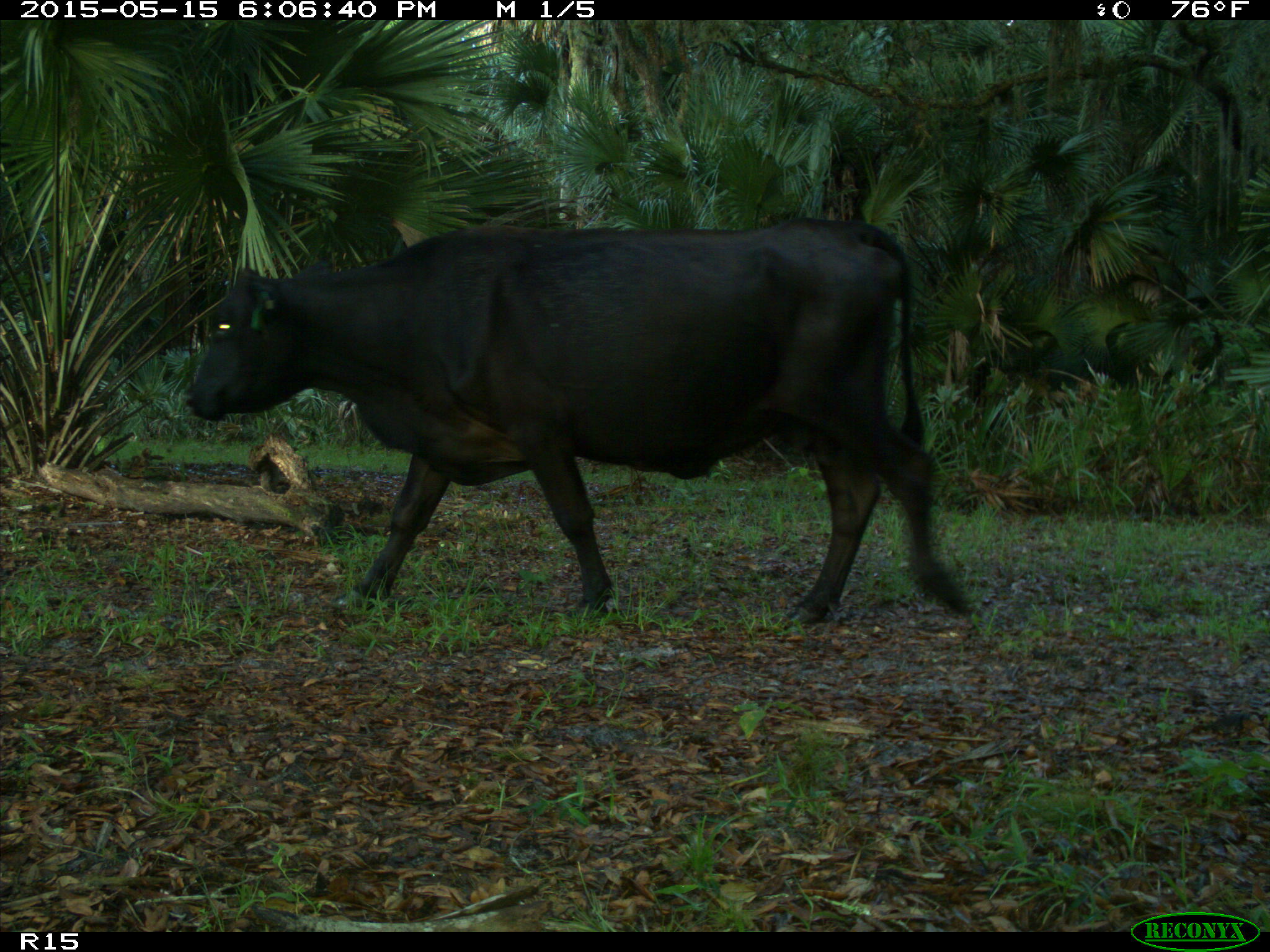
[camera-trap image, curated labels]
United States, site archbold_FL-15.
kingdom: Animalia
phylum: Chordata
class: Mammalia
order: Artiodactyla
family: Bovidae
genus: Bos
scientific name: Bos taurus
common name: domestic cow